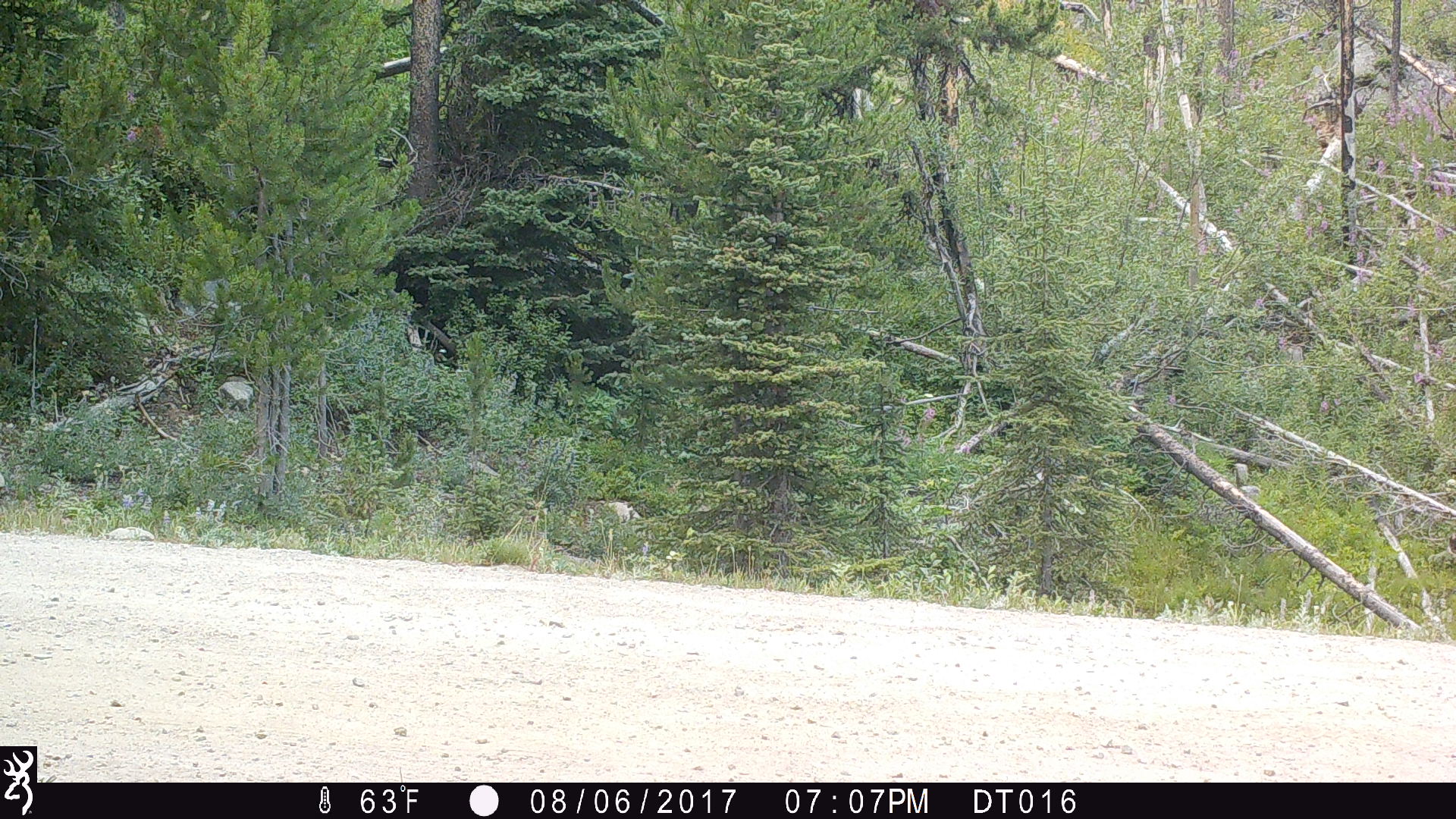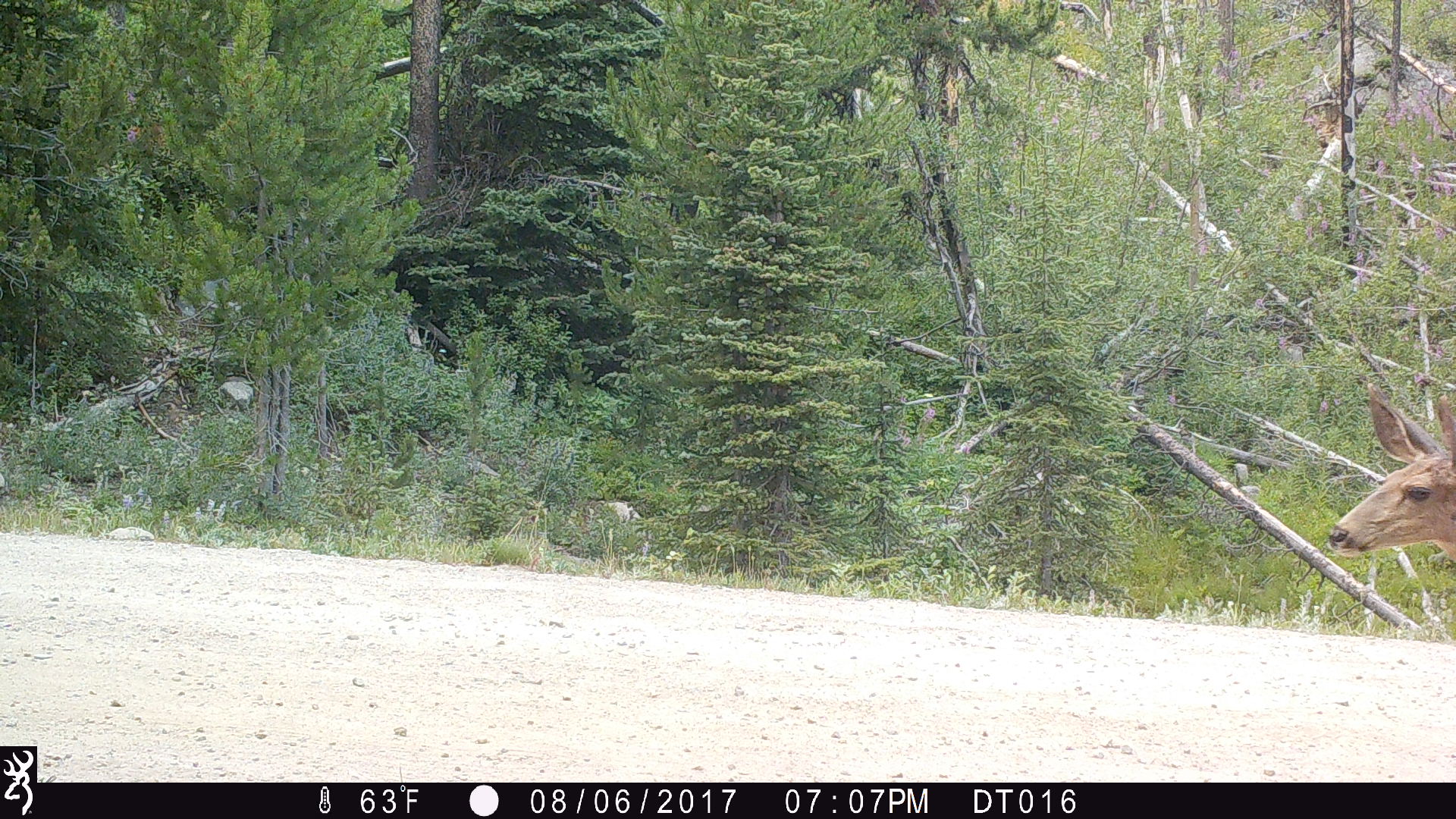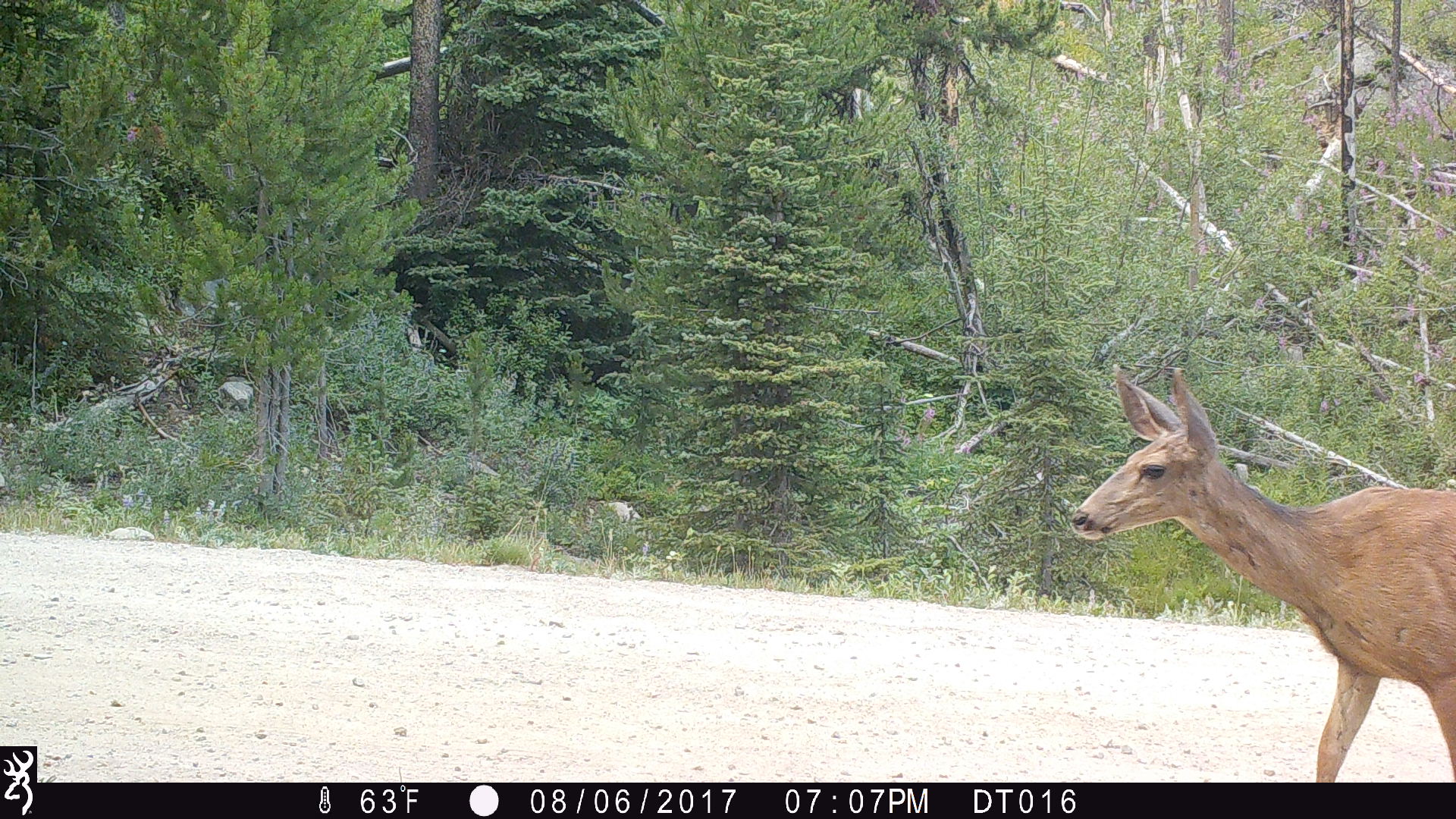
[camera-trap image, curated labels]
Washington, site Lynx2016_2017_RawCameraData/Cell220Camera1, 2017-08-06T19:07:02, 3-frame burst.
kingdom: Animalia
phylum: Chordata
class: Mammalia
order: Artiodactyla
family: Cervidae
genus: Odocoileus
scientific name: Odocoileus hemionus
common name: mule deer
Odocoileus hemionus (mule deer). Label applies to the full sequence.